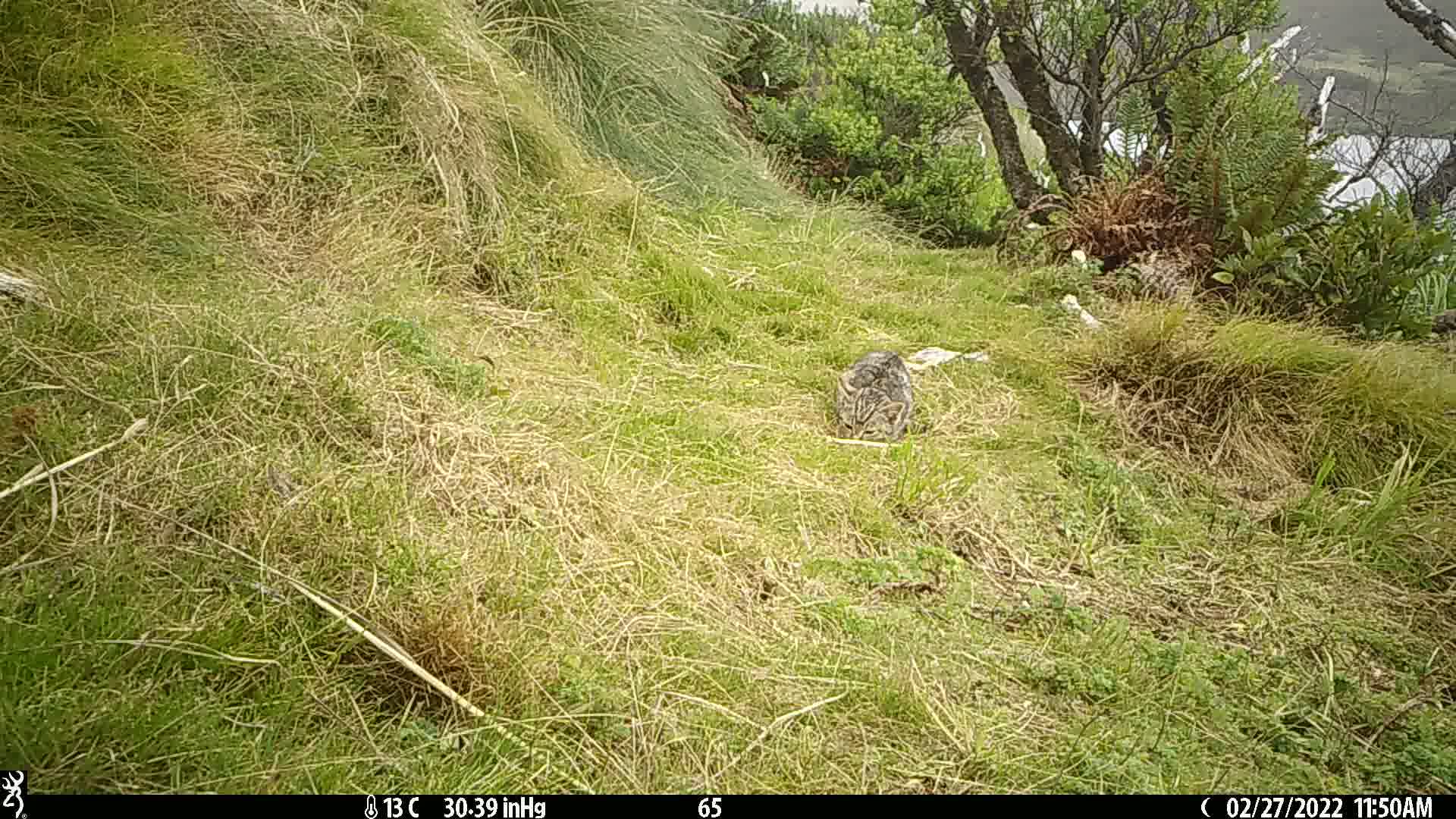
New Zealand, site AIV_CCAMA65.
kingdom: Animalia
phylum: Chordata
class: Mammalia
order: Carnivora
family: Felidae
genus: Felis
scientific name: Felis catus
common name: domestic cat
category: cat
Cat (domestic cat) (Felis catus).